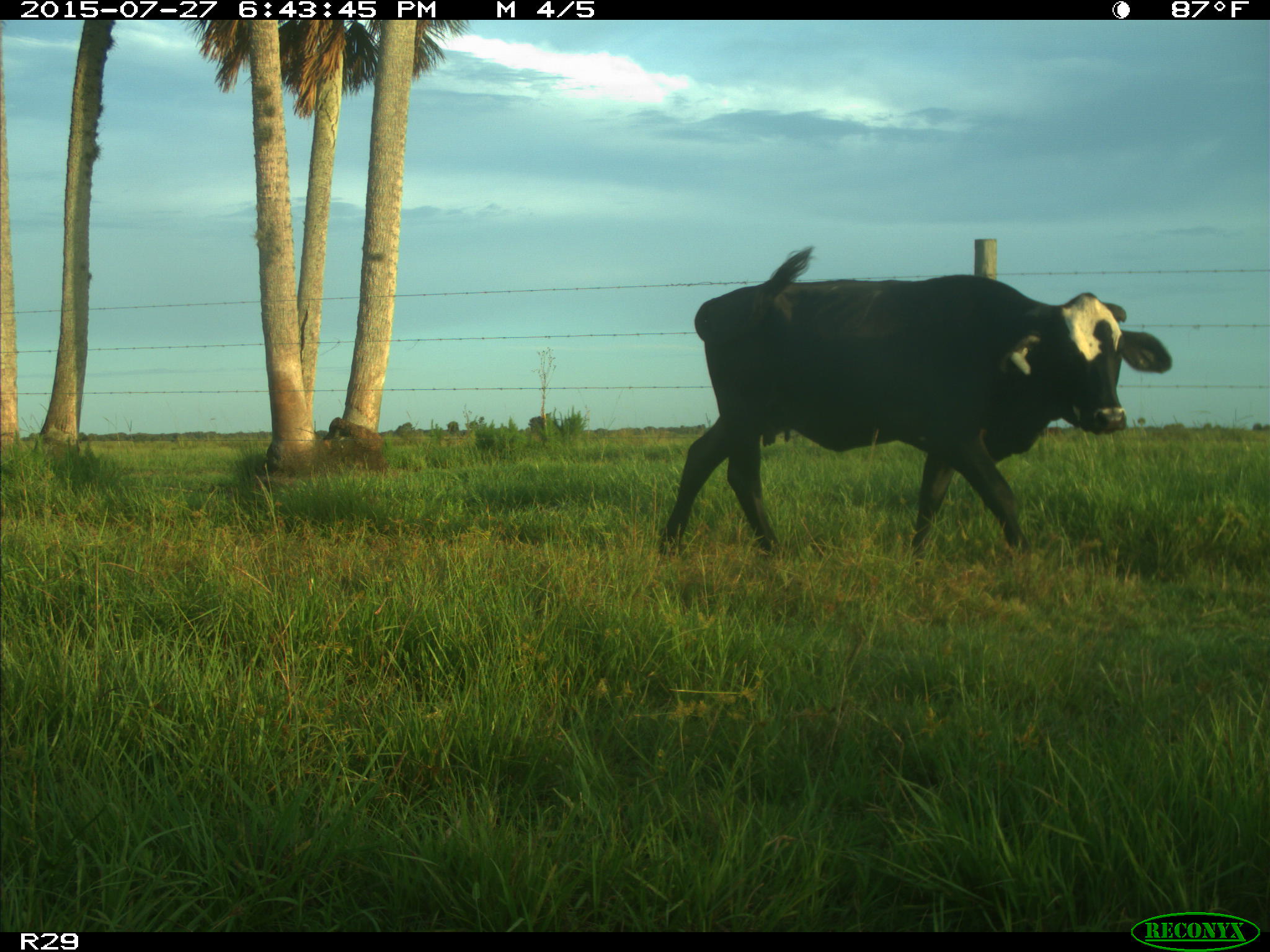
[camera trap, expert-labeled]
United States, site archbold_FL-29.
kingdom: Animalia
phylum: Chordata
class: Mammalia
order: Artiodactyla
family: Bovidae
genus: Bos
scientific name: Bos taurus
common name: domestic cow